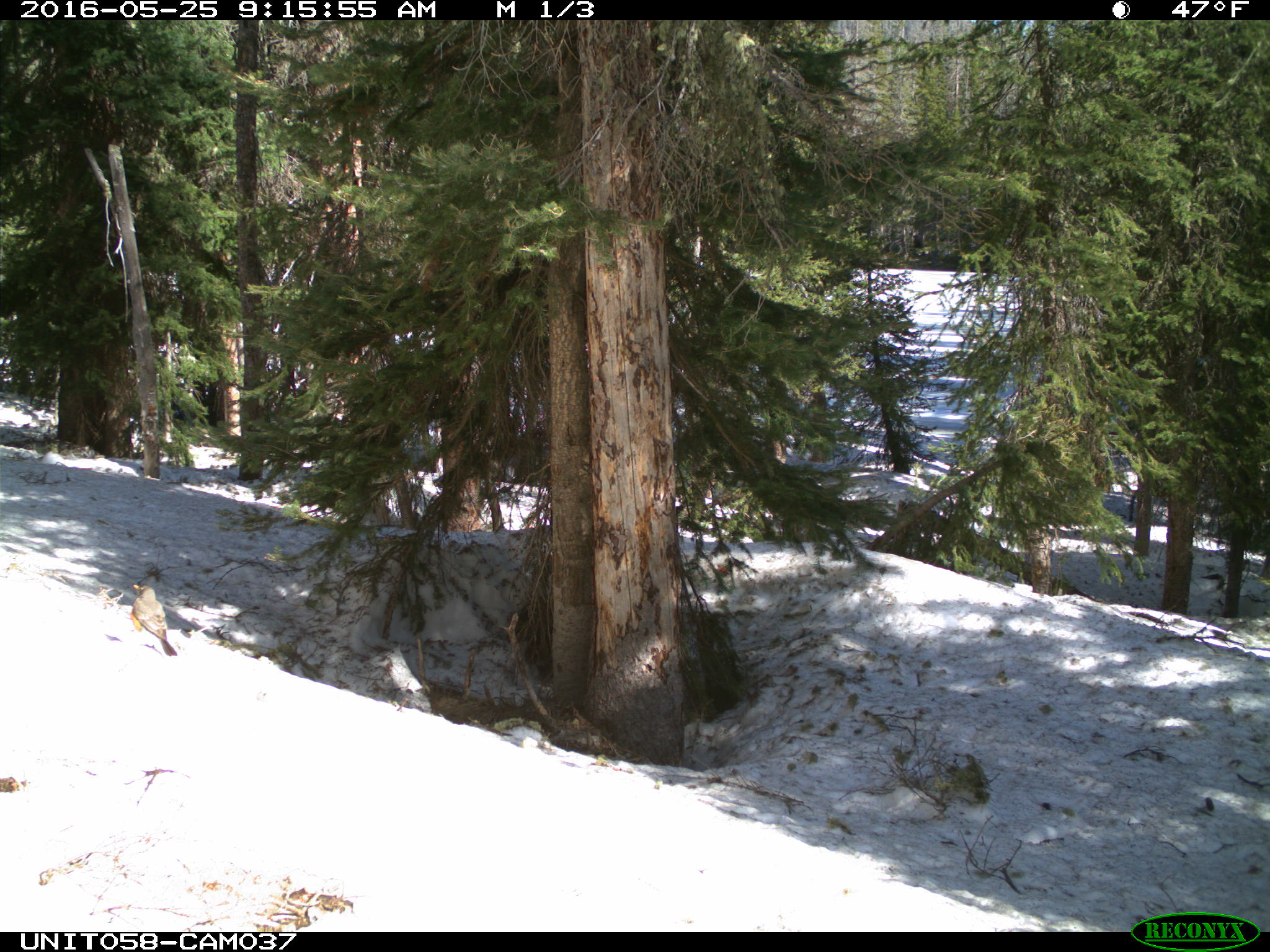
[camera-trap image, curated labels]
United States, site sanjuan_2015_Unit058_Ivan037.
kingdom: Animalia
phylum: Chordata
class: Aves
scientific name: Aves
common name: birds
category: unidentified bird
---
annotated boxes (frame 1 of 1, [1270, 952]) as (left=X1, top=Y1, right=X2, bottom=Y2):
animal: (left=128, top=584, right=178, bottom=656)